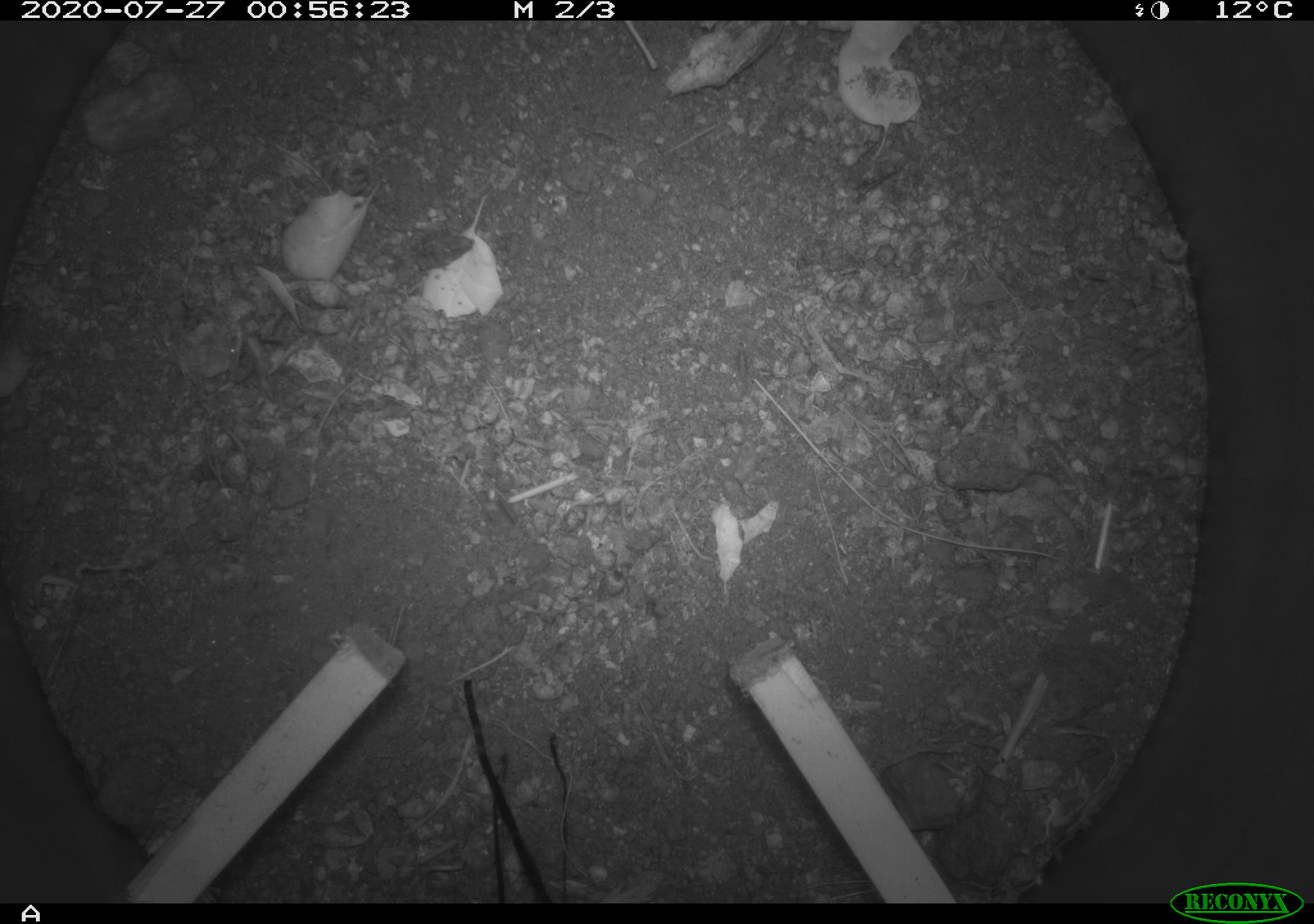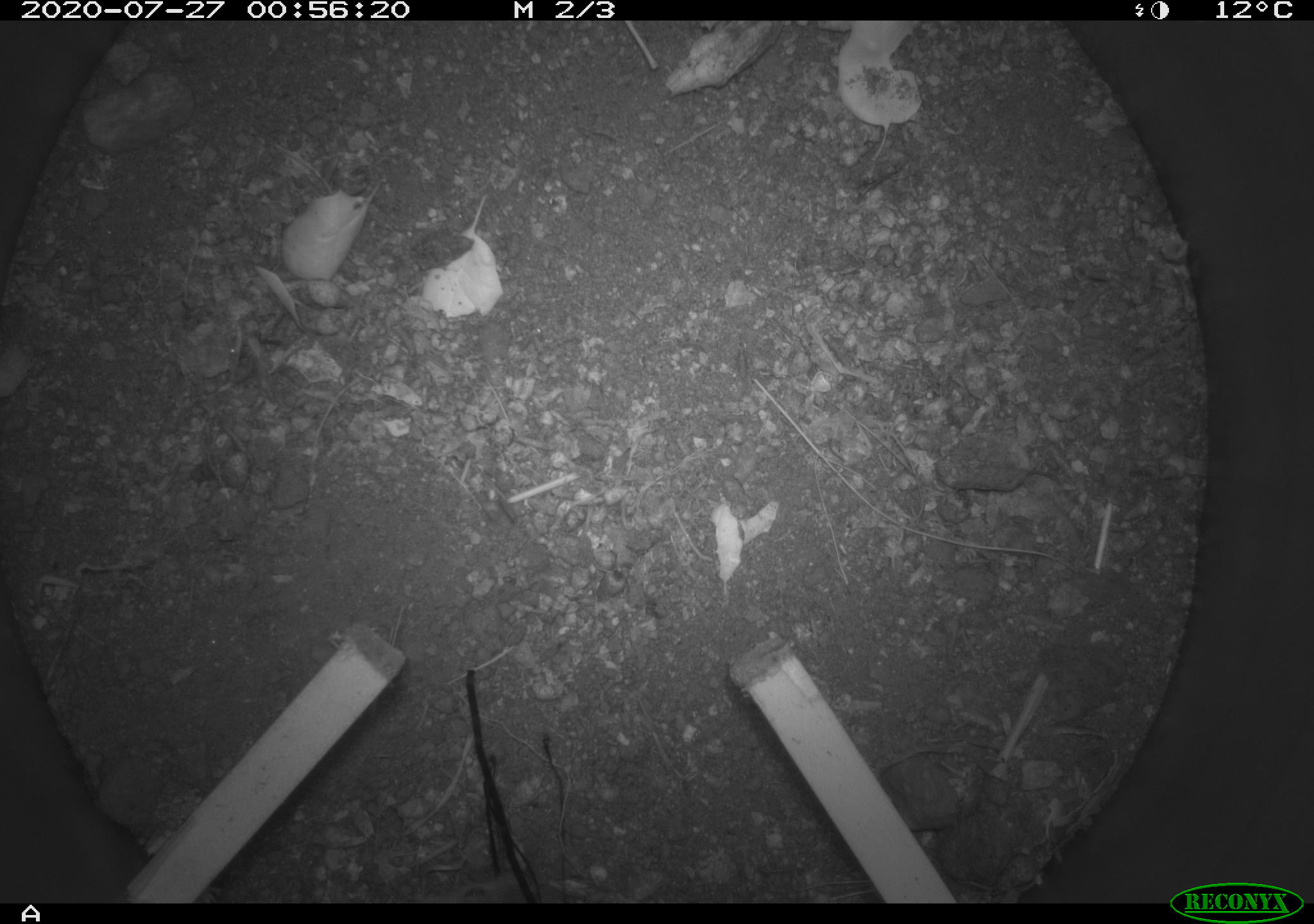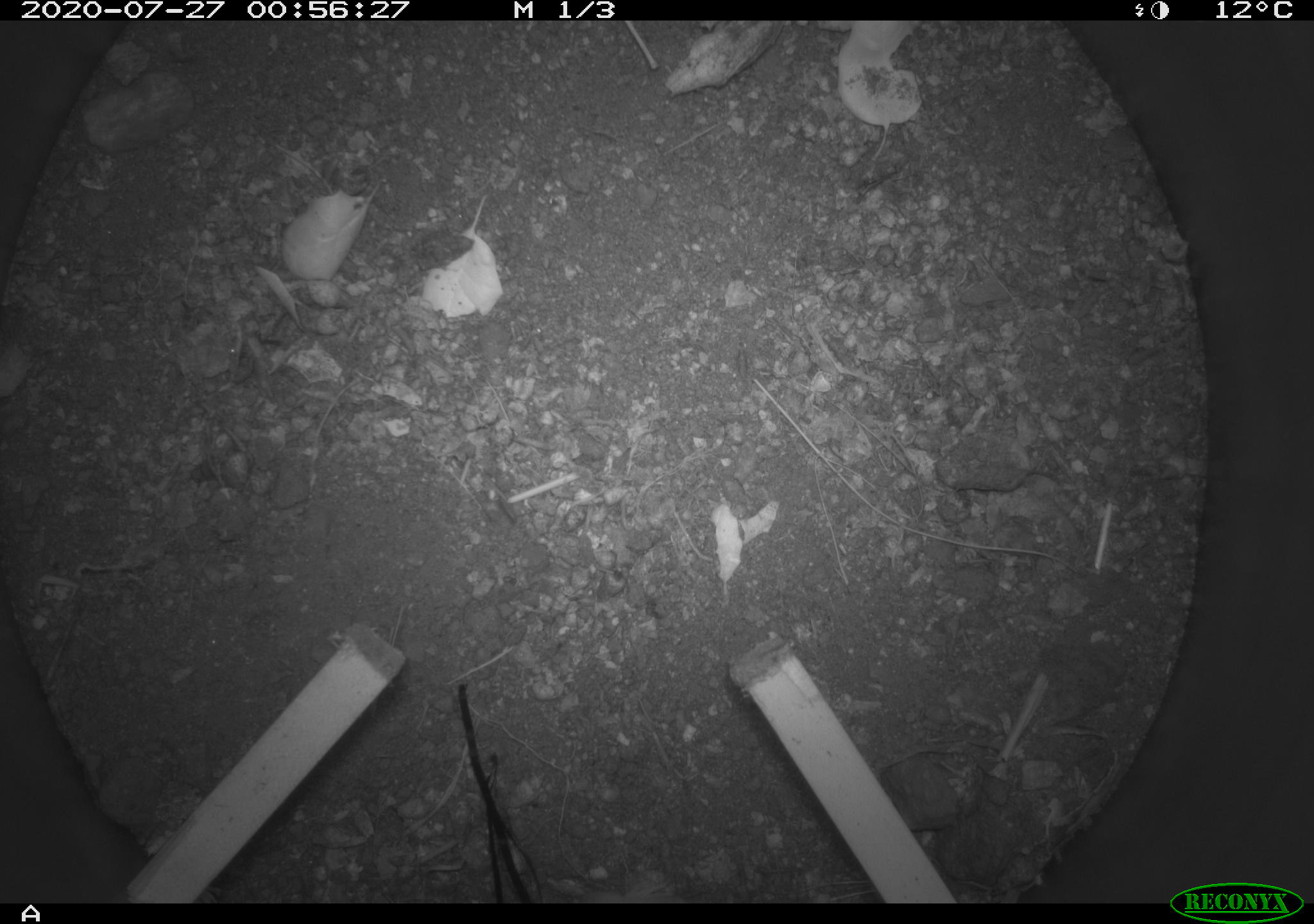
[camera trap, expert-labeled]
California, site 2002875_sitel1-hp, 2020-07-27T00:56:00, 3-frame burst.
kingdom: Animalia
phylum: Chordata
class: Mammalia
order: Rodentia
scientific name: Rodentia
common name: rodent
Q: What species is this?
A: Rodent (Rodentia).